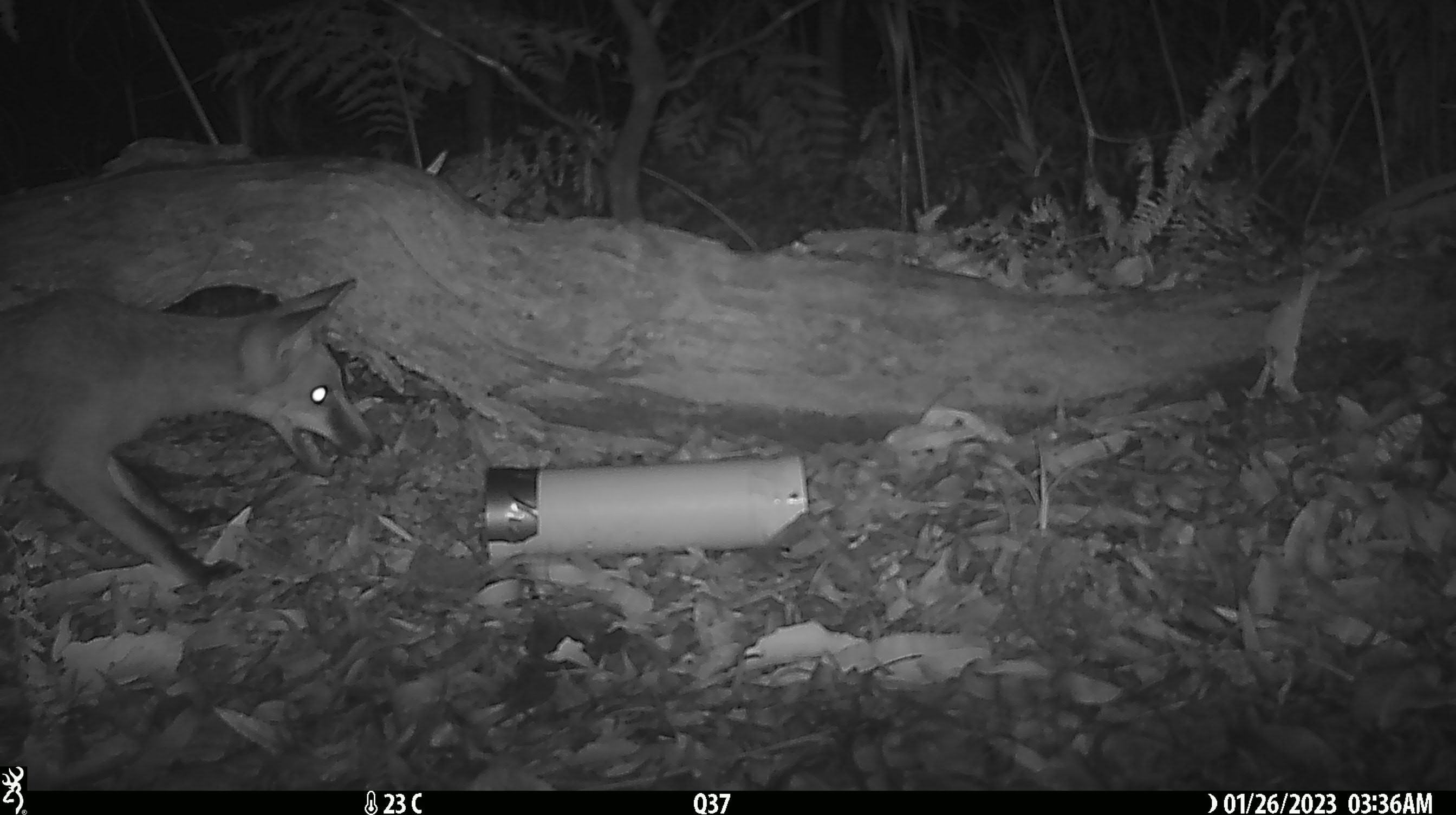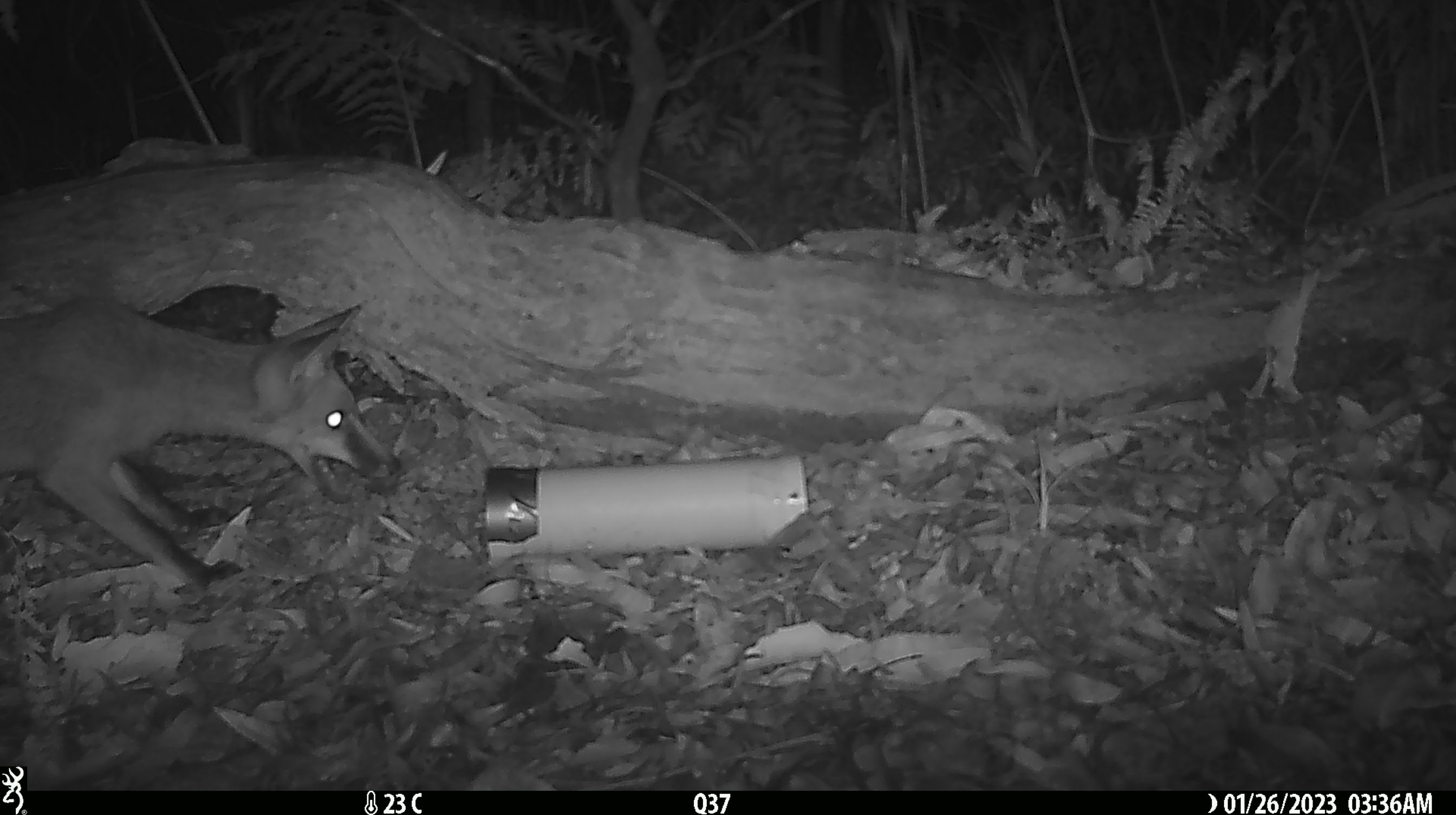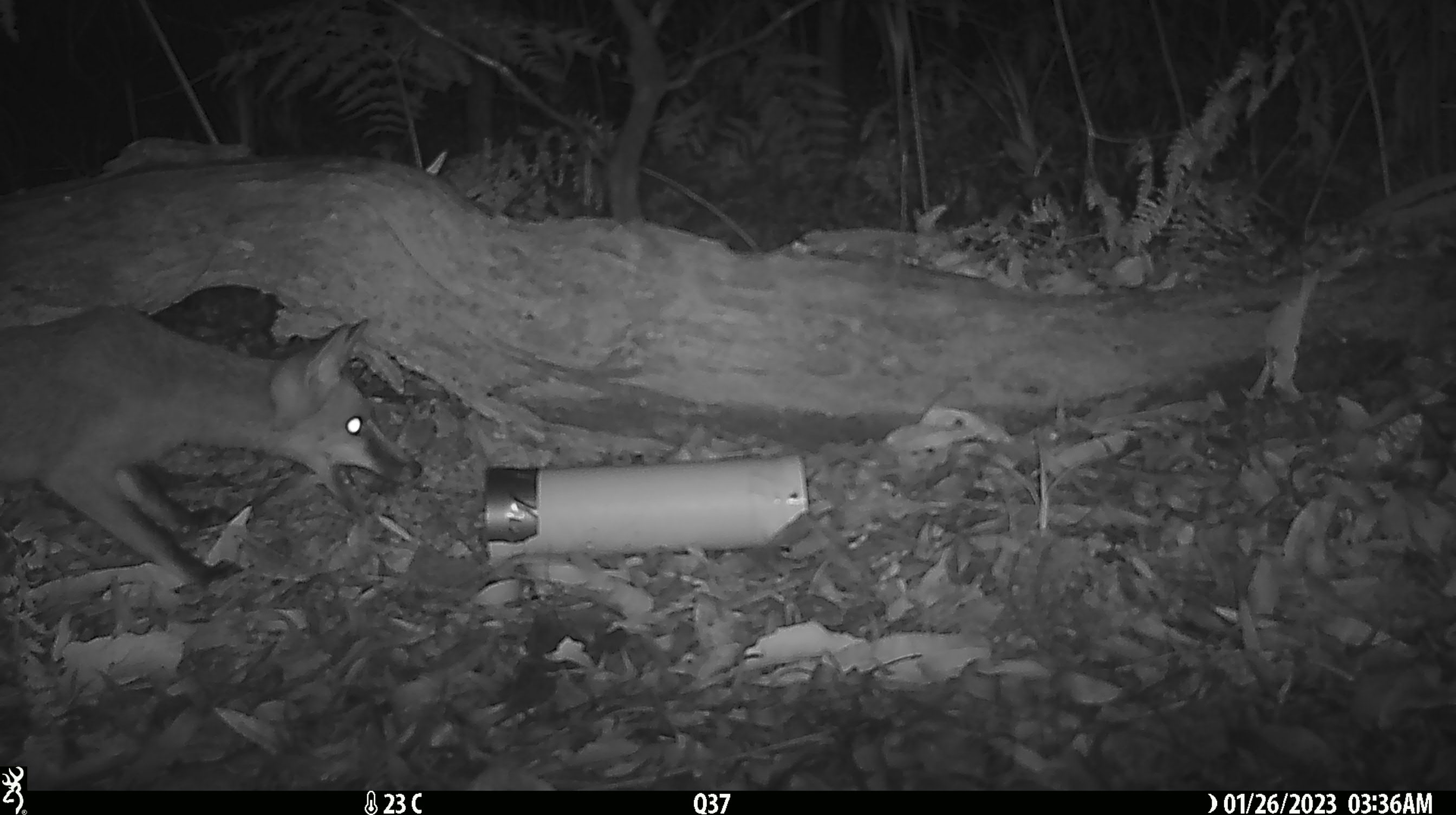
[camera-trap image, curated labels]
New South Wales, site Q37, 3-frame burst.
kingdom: Animalia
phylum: Chordata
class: Mammalia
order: Carnivora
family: Canidae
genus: Vulpes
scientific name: Vulpes vulpes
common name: red fox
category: fox